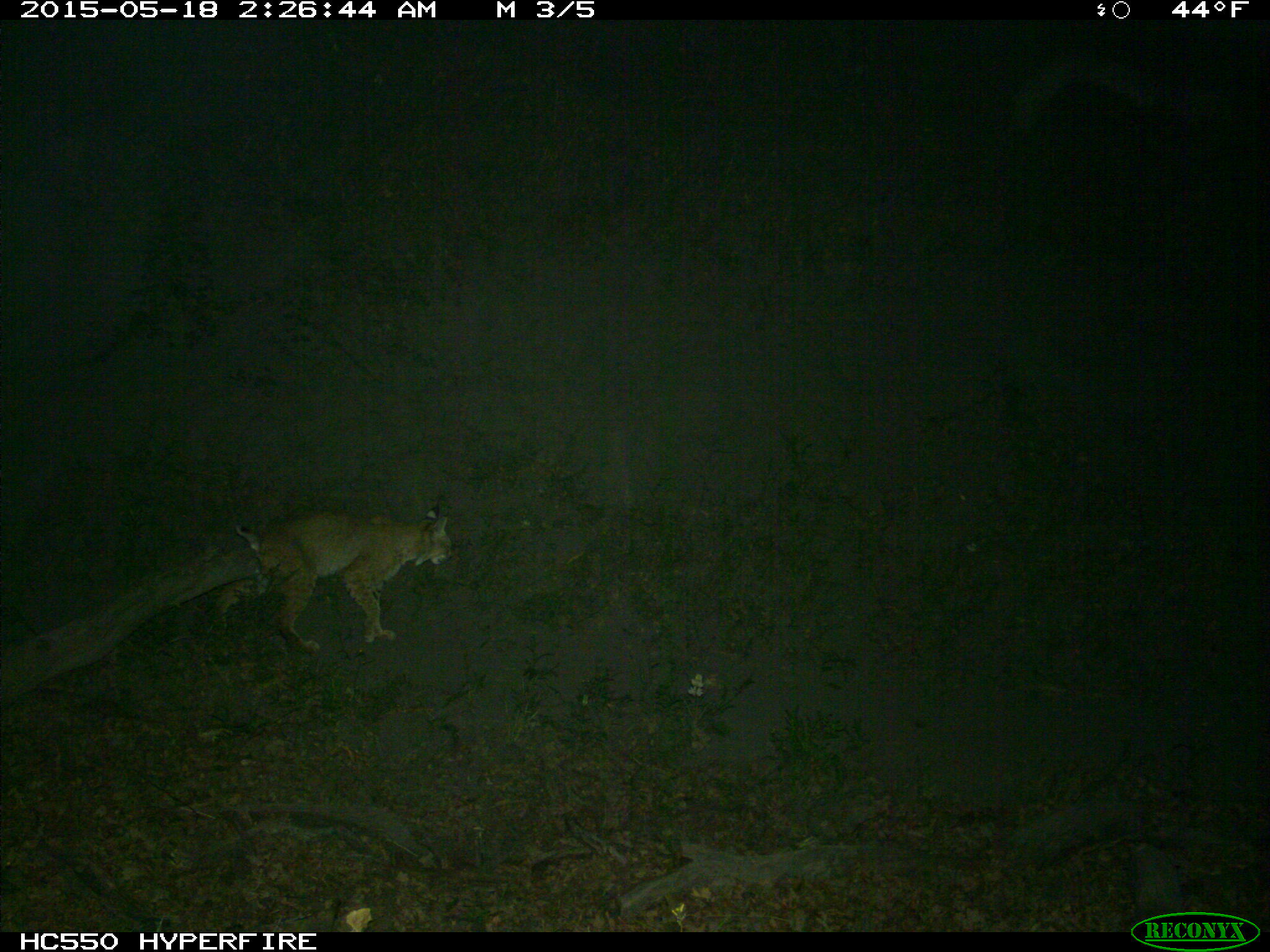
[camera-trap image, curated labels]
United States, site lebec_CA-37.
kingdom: Animalia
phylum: Chordata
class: Mammalia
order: Carnivora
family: Felidae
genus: Lynx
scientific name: Lynx rufus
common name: bobcat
Lynx rufus (bobcat).